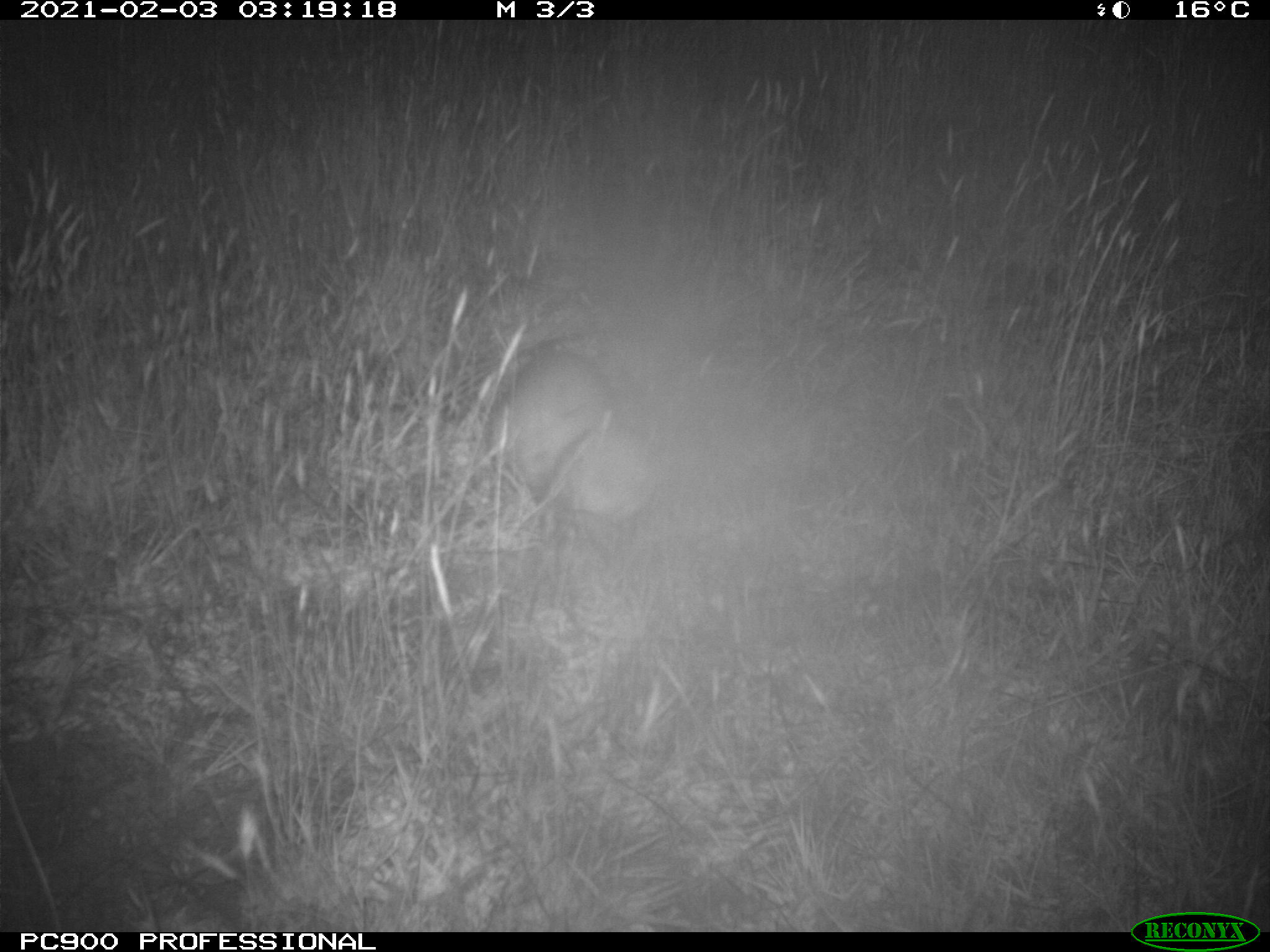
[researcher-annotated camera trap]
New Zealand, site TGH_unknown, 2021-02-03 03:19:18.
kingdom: Animalia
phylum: Chordata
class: Mammalia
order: Carnivora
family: Mustelidae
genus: Mustela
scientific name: Mustela furo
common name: ferret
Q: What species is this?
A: Ferret (Mustela furo).